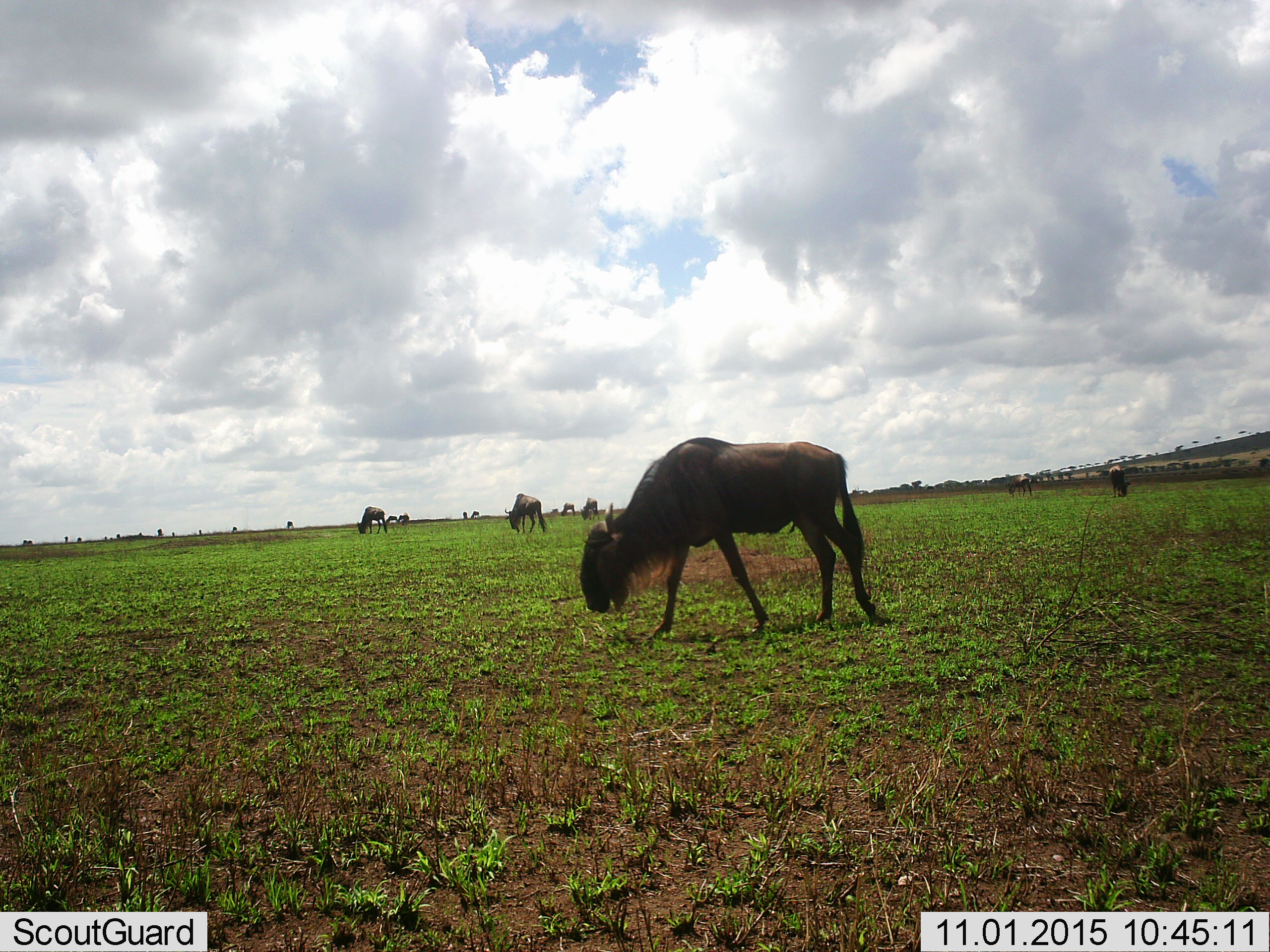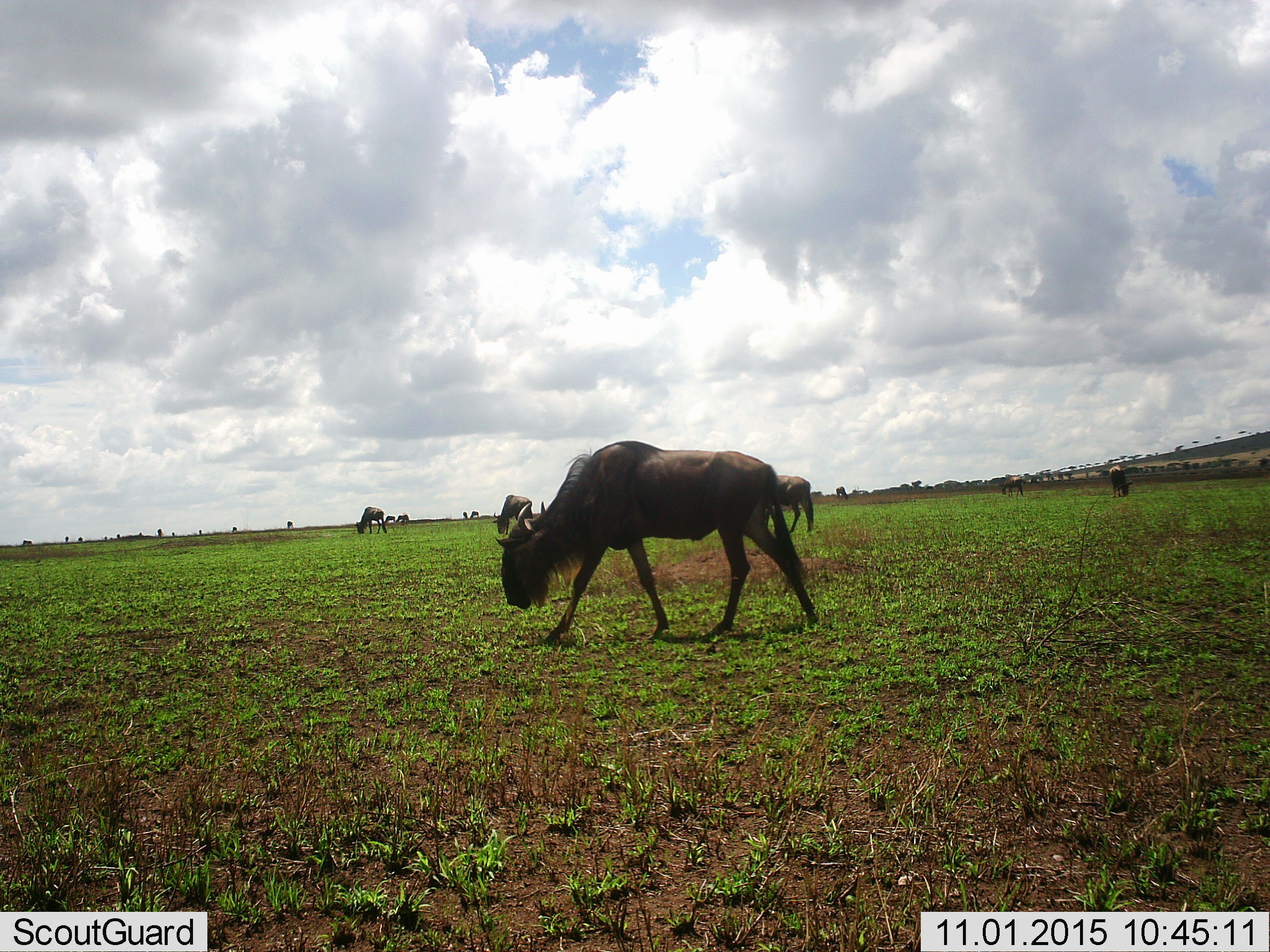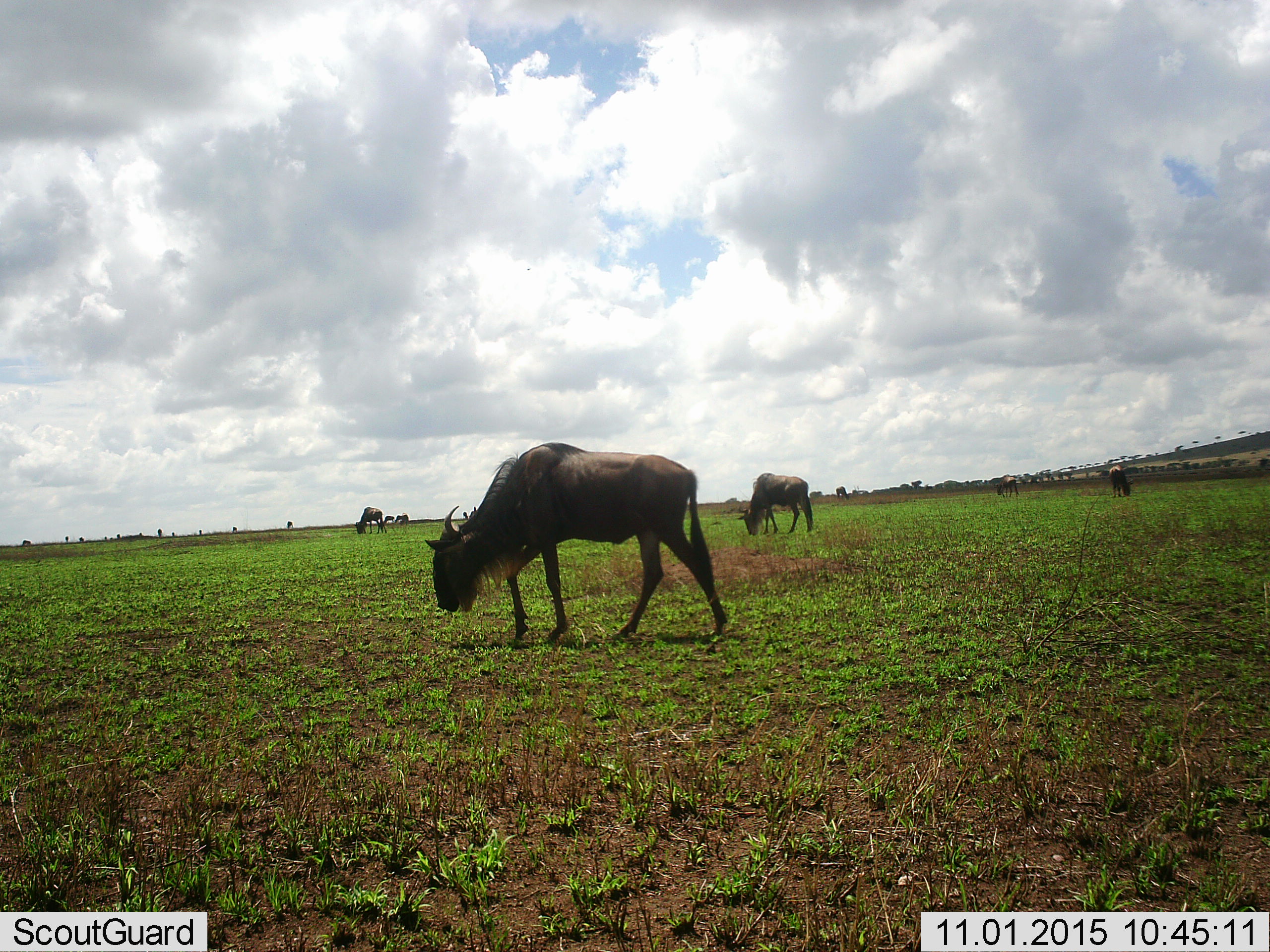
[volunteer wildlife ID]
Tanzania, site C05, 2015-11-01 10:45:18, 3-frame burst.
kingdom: Animalia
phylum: Chordata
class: Mammalia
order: Artiodactyla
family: Bovidae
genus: Connochaetes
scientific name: Connochaetes taurinus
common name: blue wildebeest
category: wildebeest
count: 11-50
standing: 17%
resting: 0%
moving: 56%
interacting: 0%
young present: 6%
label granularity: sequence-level